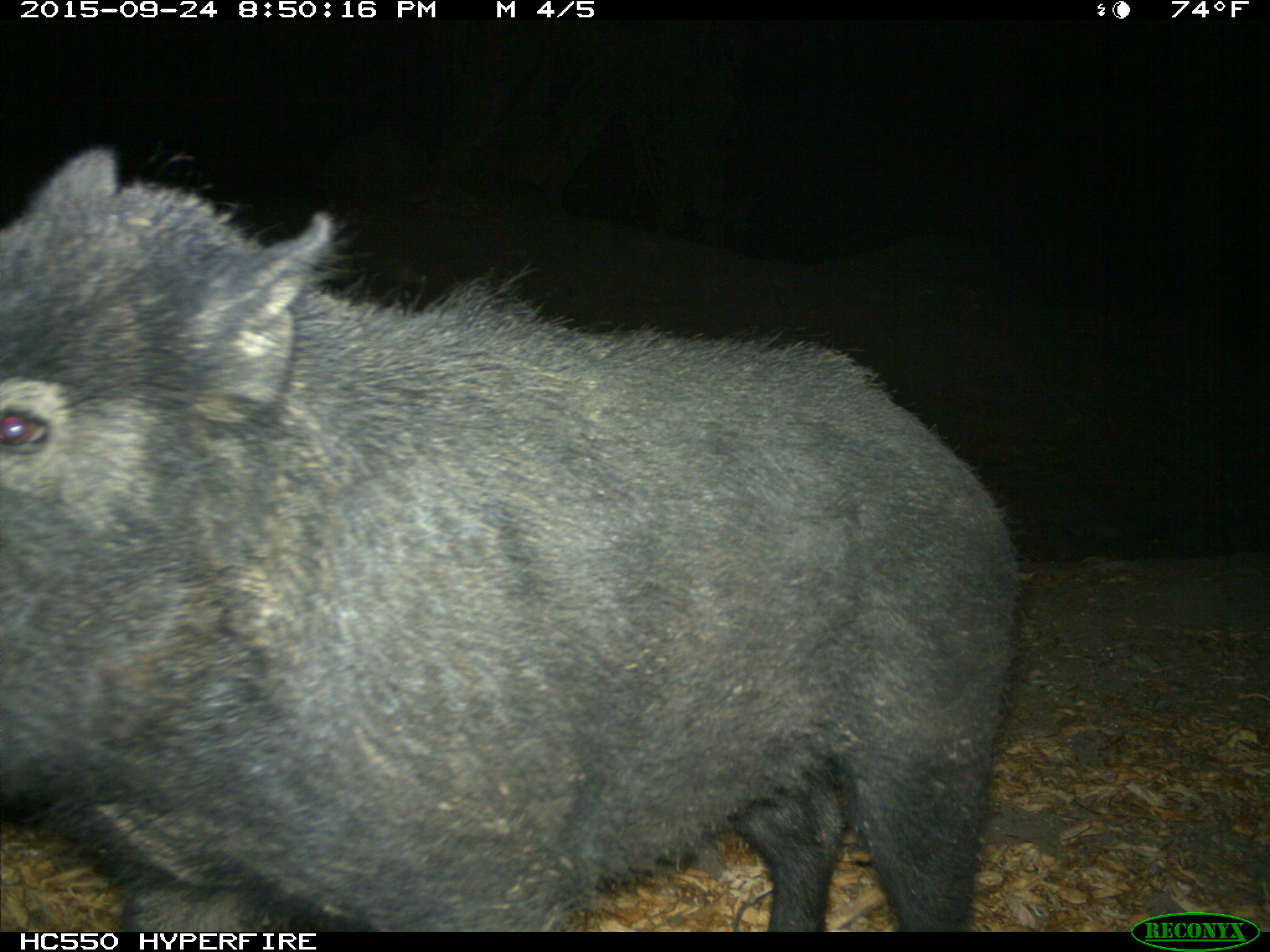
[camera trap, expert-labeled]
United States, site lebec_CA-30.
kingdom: Animalia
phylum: Chordata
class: Mammalia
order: Artiodactyla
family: Suidae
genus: Sus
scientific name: Sus scrofa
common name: wild boar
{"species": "Sus scrofa (wild boar)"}